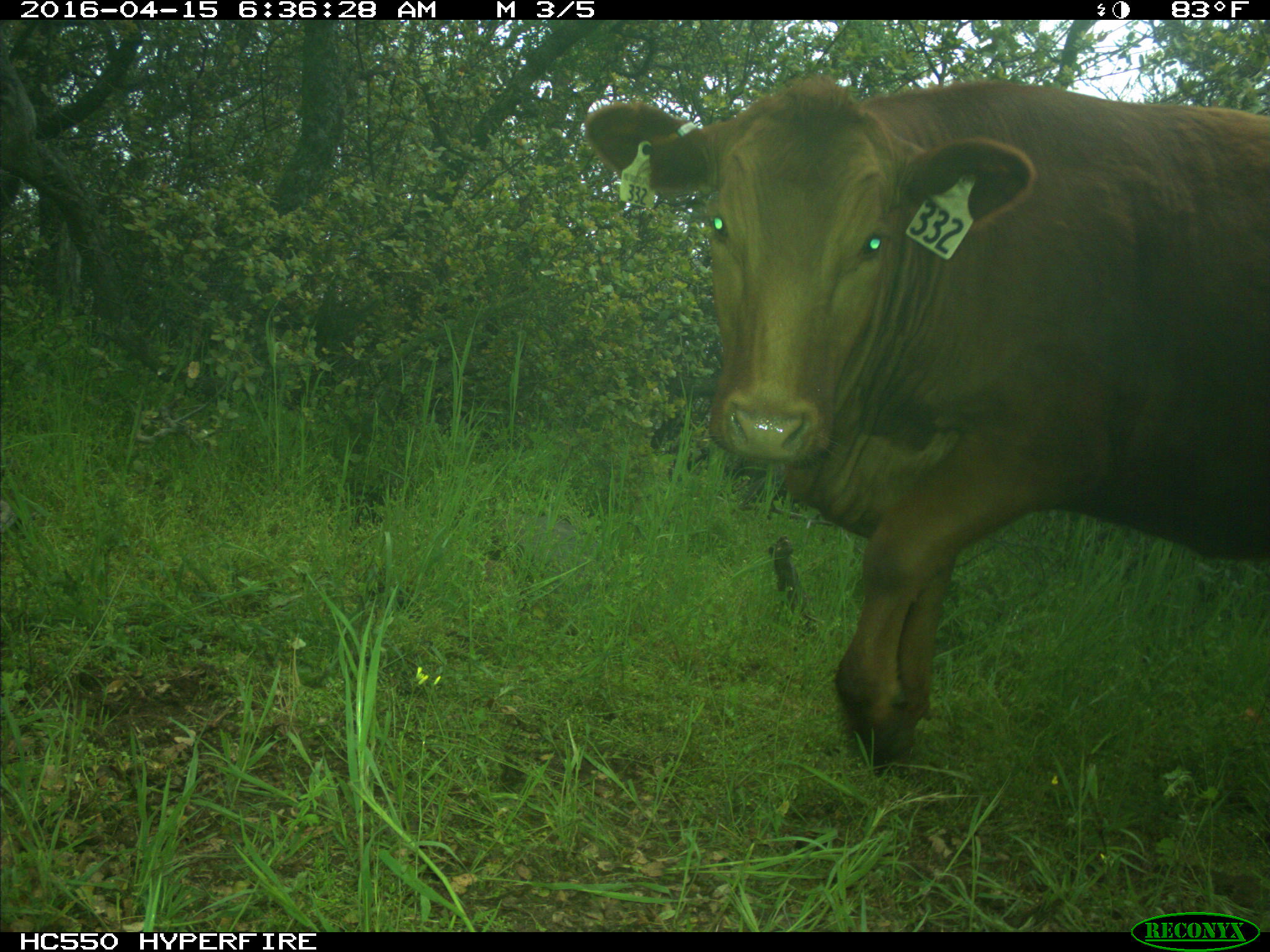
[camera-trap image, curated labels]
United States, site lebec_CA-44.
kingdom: Animalia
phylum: Chordata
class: Mammalia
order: Artiodactyla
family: Bovidae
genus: Bos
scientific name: Bos taurus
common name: domestic cow